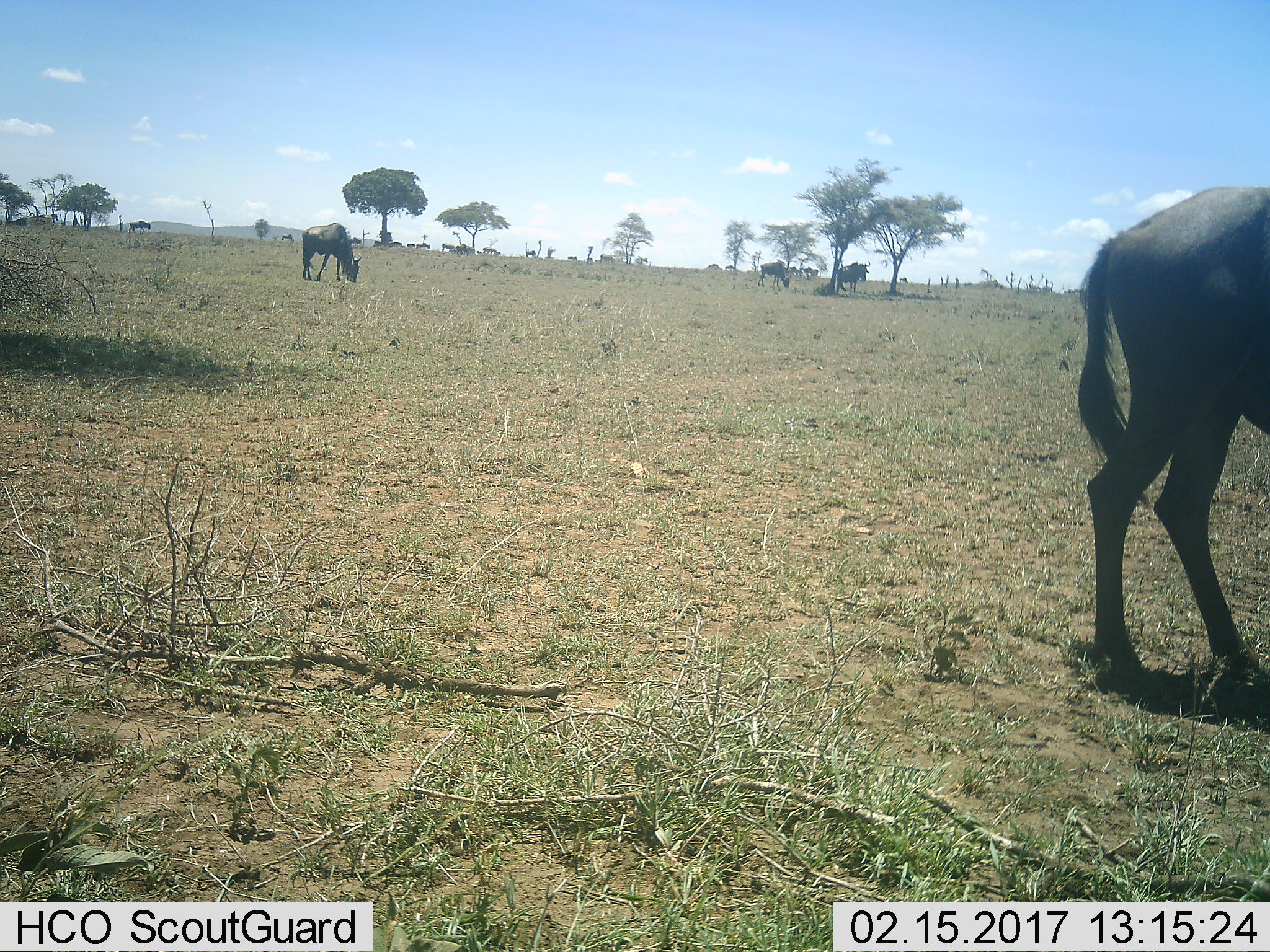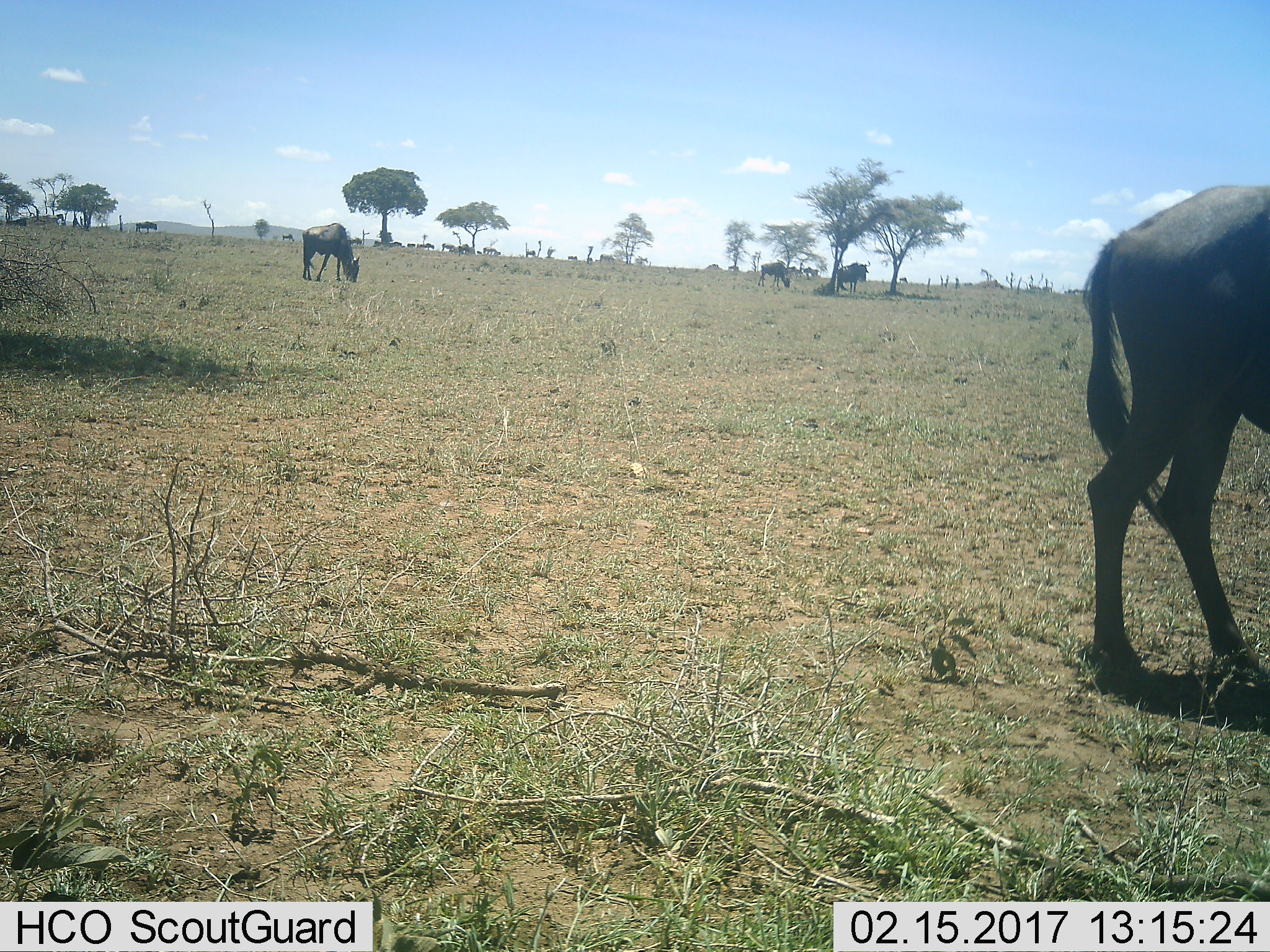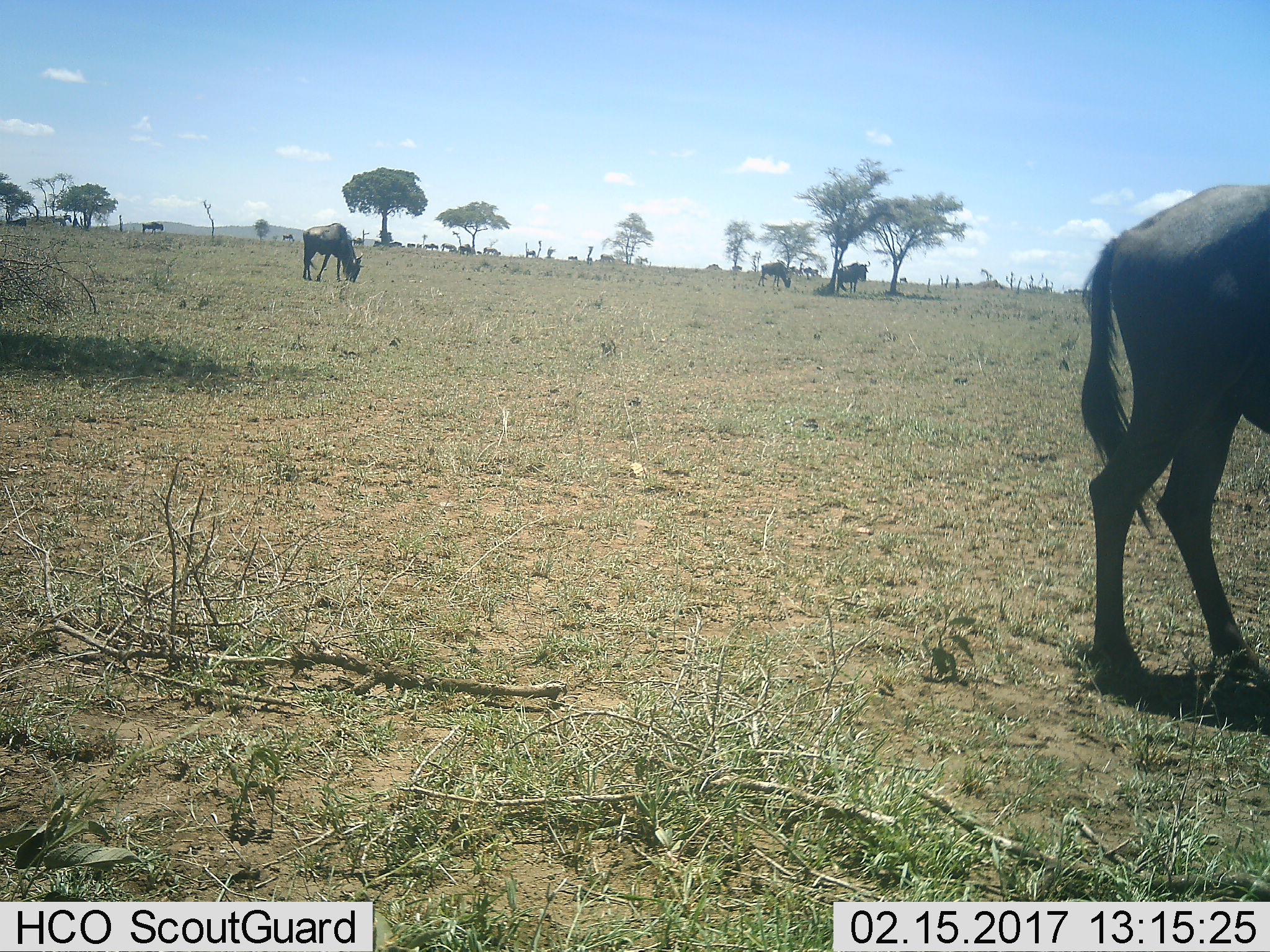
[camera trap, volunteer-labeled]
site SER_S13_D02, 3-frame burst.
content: unidentified animal